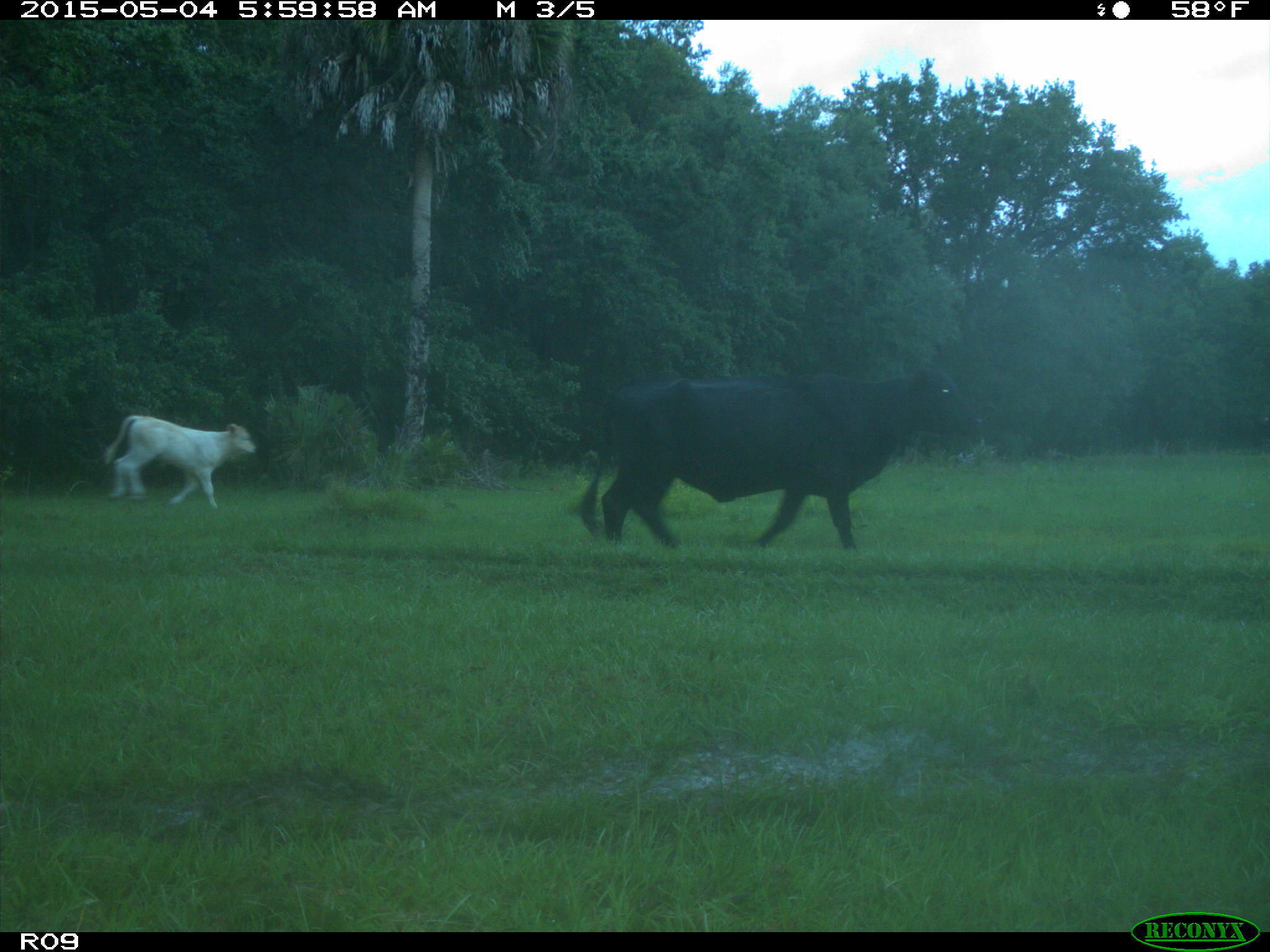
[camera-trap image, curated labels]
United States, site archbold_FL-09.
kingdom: Animalia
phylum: Chordata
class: Mammalia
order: Artiodactyla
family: Bovidae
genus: Bos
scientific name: Bos taurus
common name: domestic cow